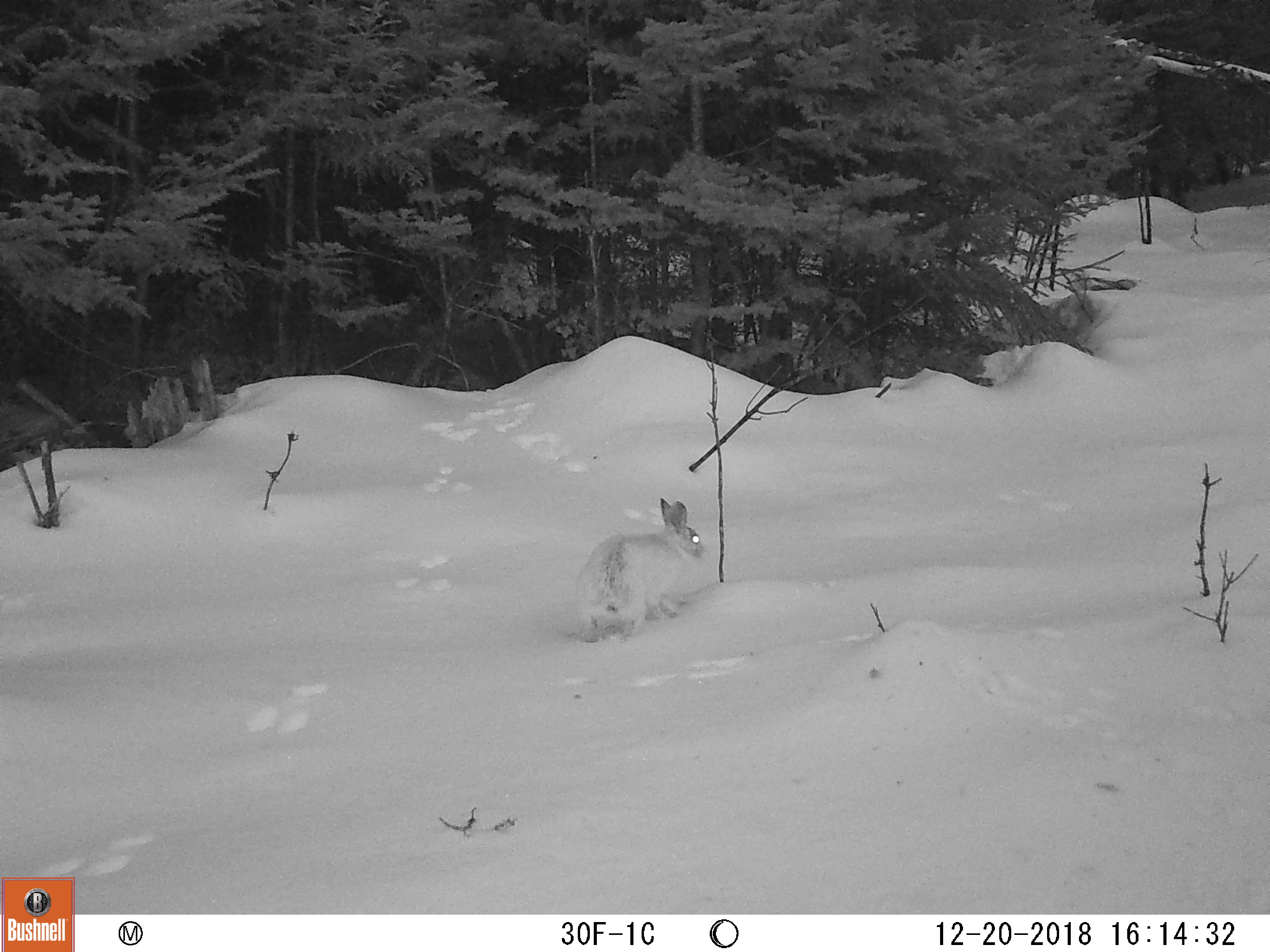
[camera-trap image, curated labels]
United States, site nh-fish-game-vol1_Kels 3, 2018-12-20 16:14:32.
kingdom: Animalia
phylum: Chordata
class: Mammalia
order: Lagomorpha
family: Leporidae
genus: Lepus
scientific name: Lepus americanus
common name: snowshoe hare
Snowshoe hare (Lepus americanus).